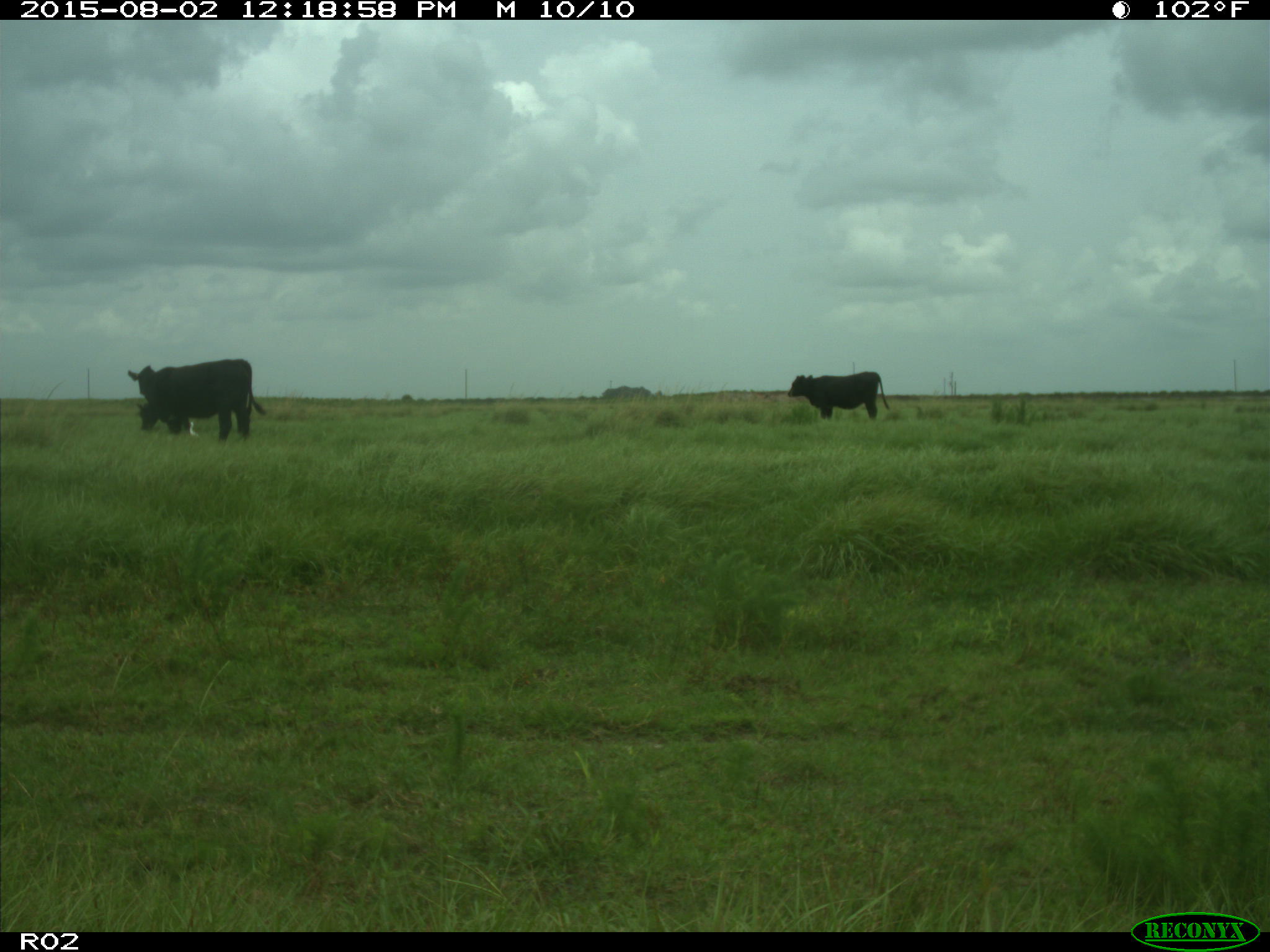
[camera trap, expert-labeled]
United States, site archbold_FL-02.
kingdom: Animalia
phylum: Chordata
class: Mammalia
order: Artiodactyla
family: Bovidae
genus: Bos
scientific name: Bos taurus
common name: domestic cow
Bos taurus (domestic cow).